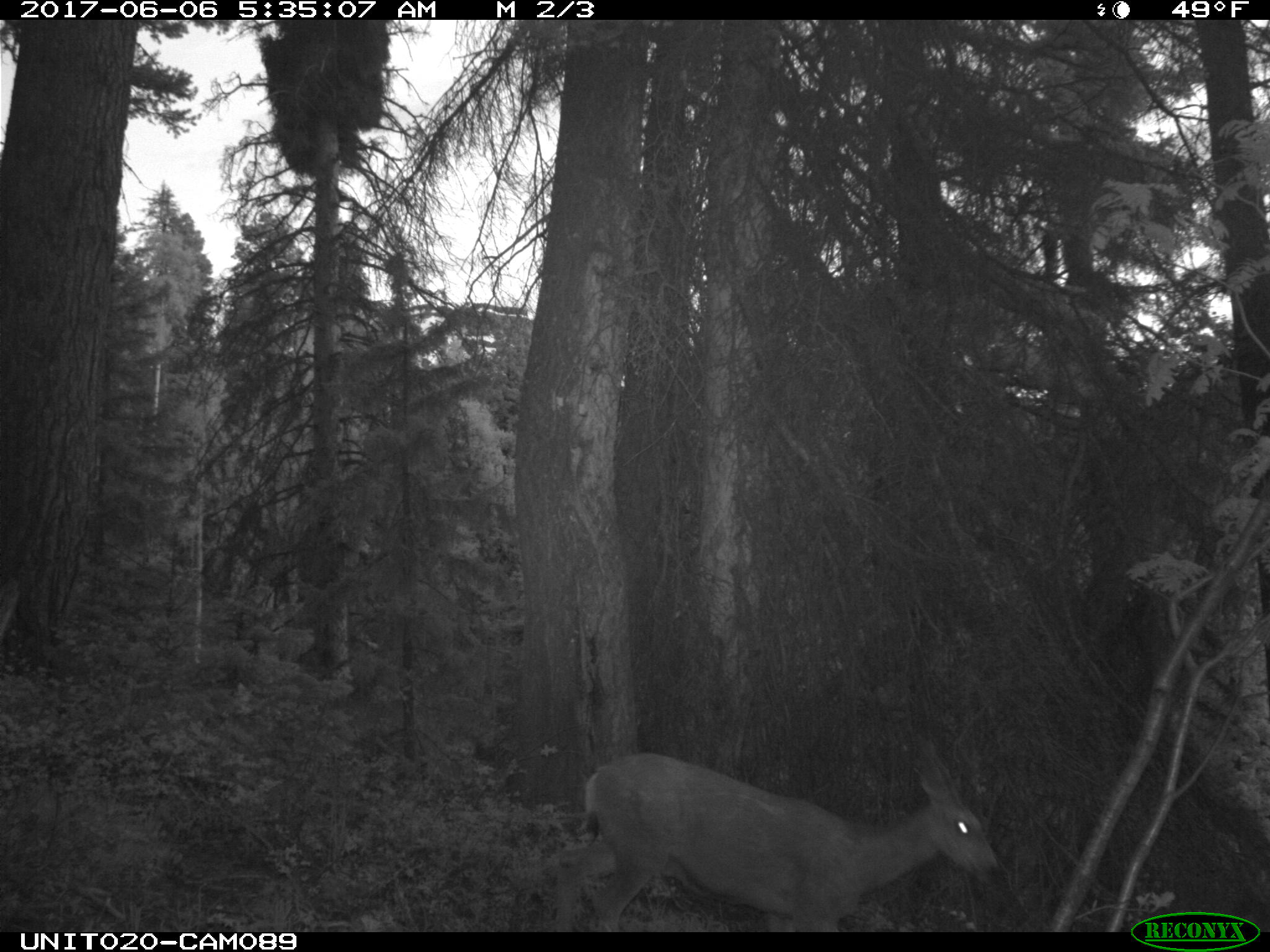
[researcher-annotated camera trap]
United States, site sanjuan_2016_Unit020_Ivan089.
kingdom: Animalia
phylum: Chordata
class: Mammalia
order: Artiodactyla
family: Cervidae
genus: Odocoileus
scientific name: Odocoileus hemionus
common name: mule deer